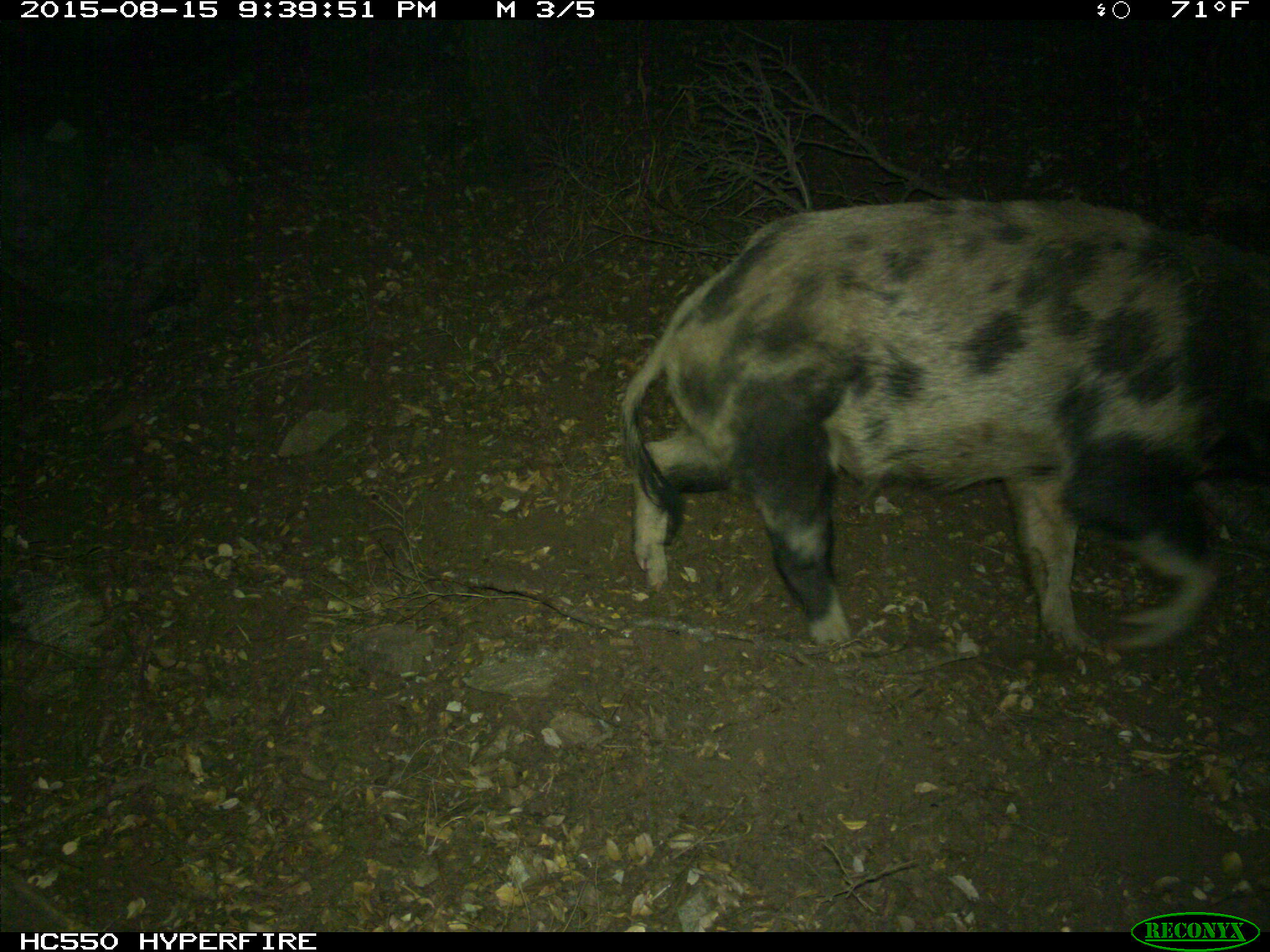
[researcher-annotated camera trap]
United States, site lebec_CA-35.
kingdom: Animalia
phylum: Chordata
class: Mammalia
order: Artiodactyla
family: Suidae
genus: Sus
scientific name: Sus scrofa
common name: wild boar